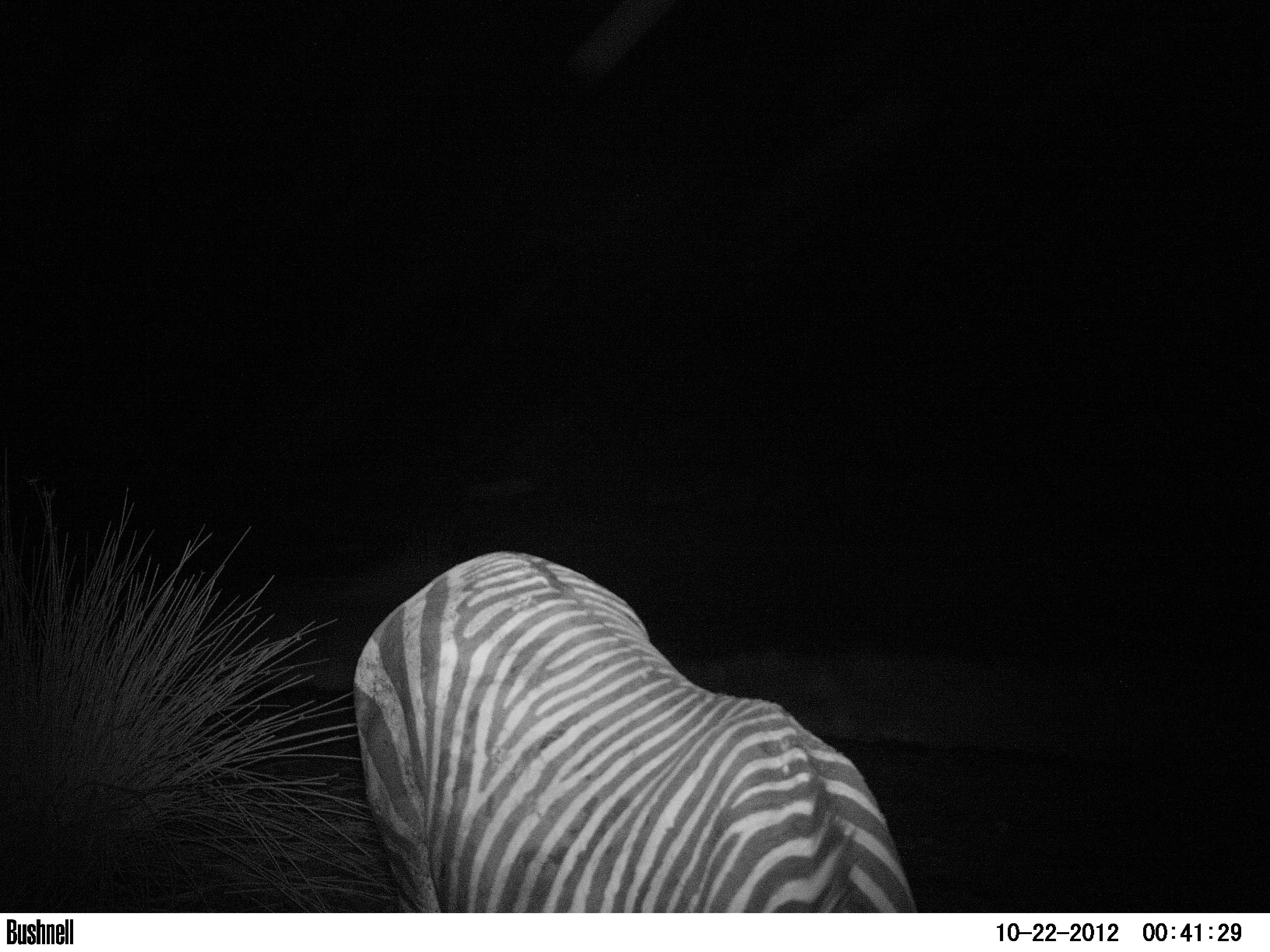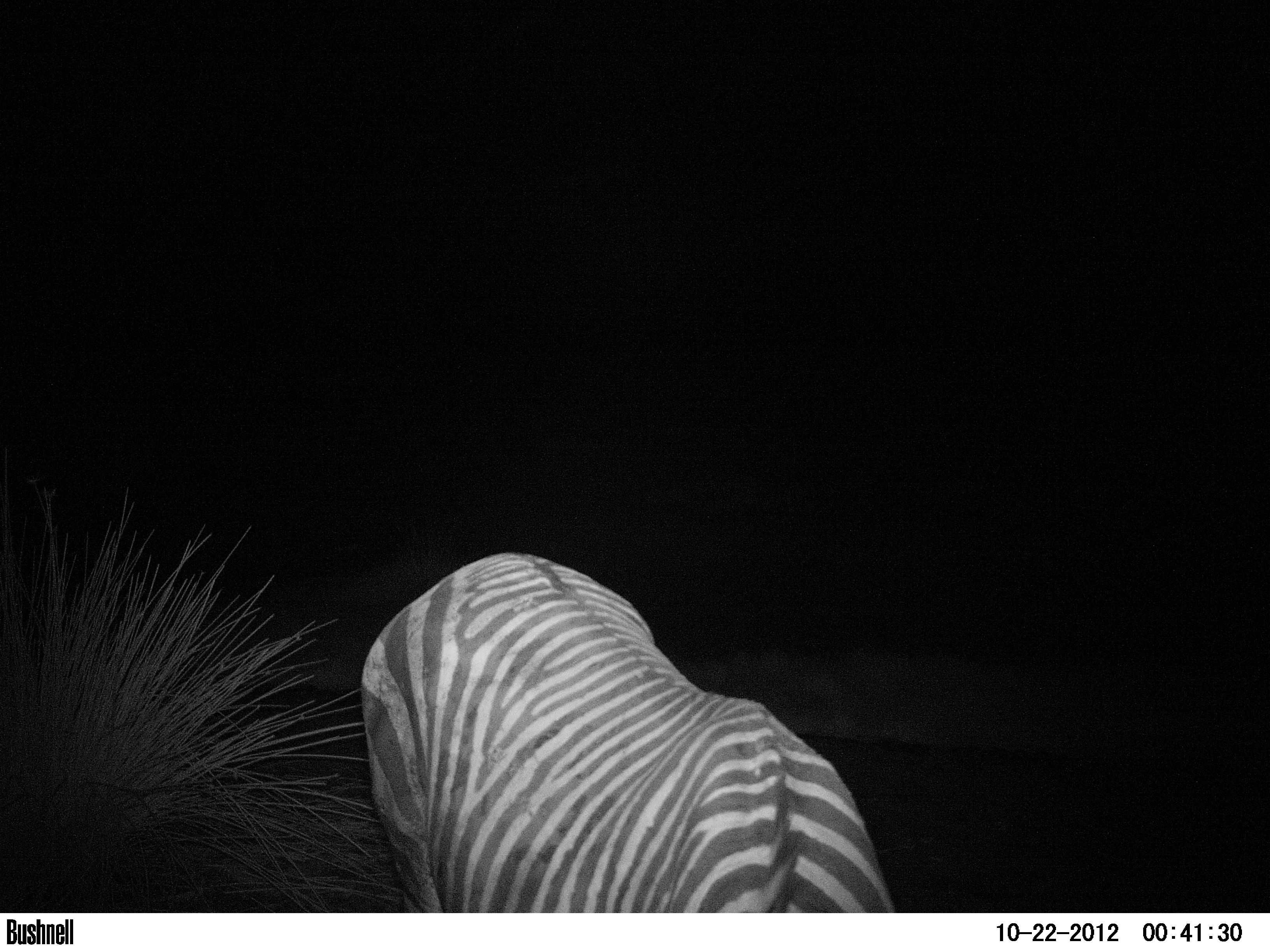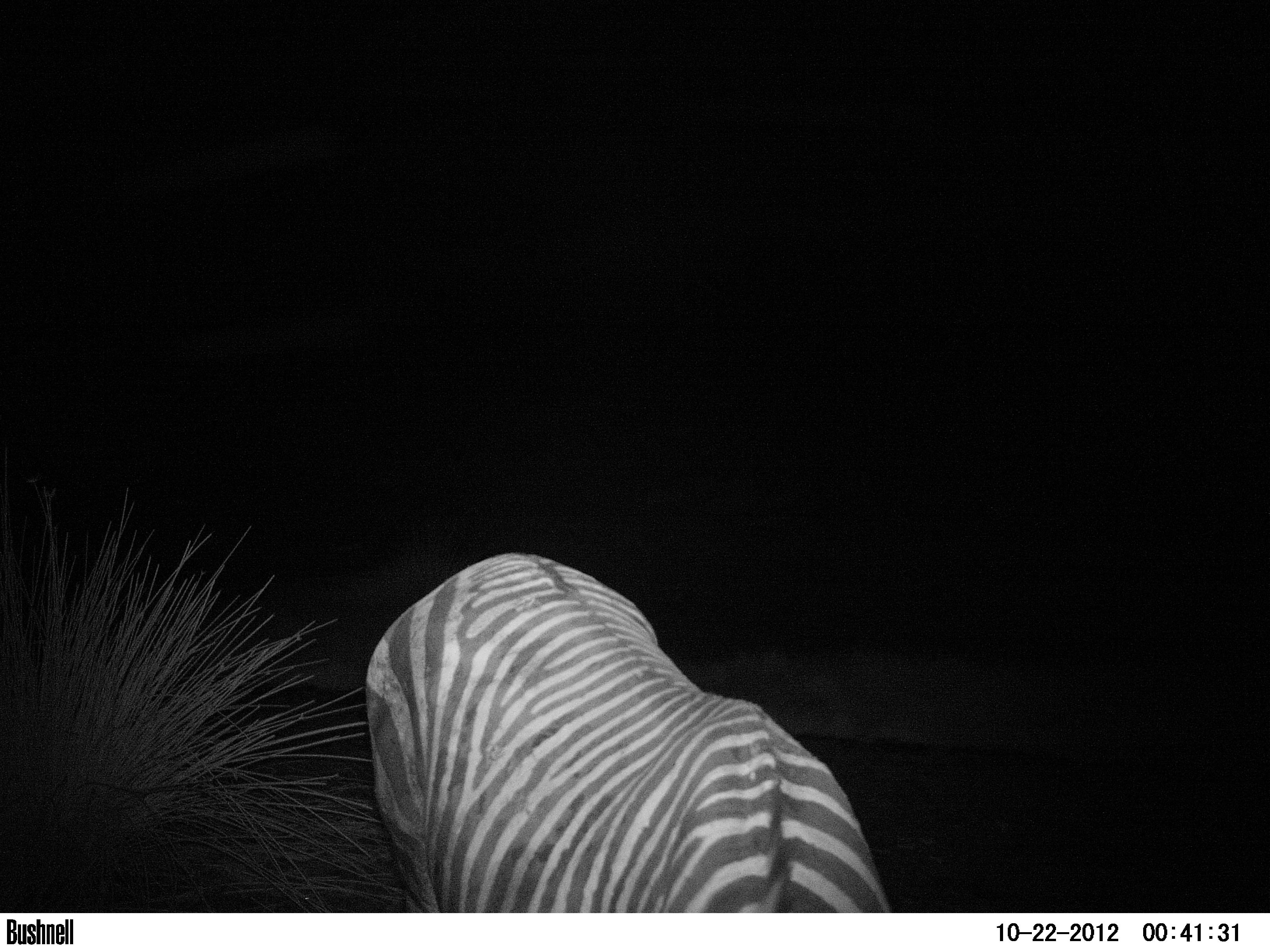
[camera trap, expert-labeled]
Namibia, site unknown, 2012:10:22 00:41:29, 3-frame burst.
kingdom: Animalia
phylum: Chordata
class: Mammalia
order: Perissodactyla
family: Equidae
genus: Equus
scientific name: Equus zebra hartmannae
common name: hartmann's mountain zebra